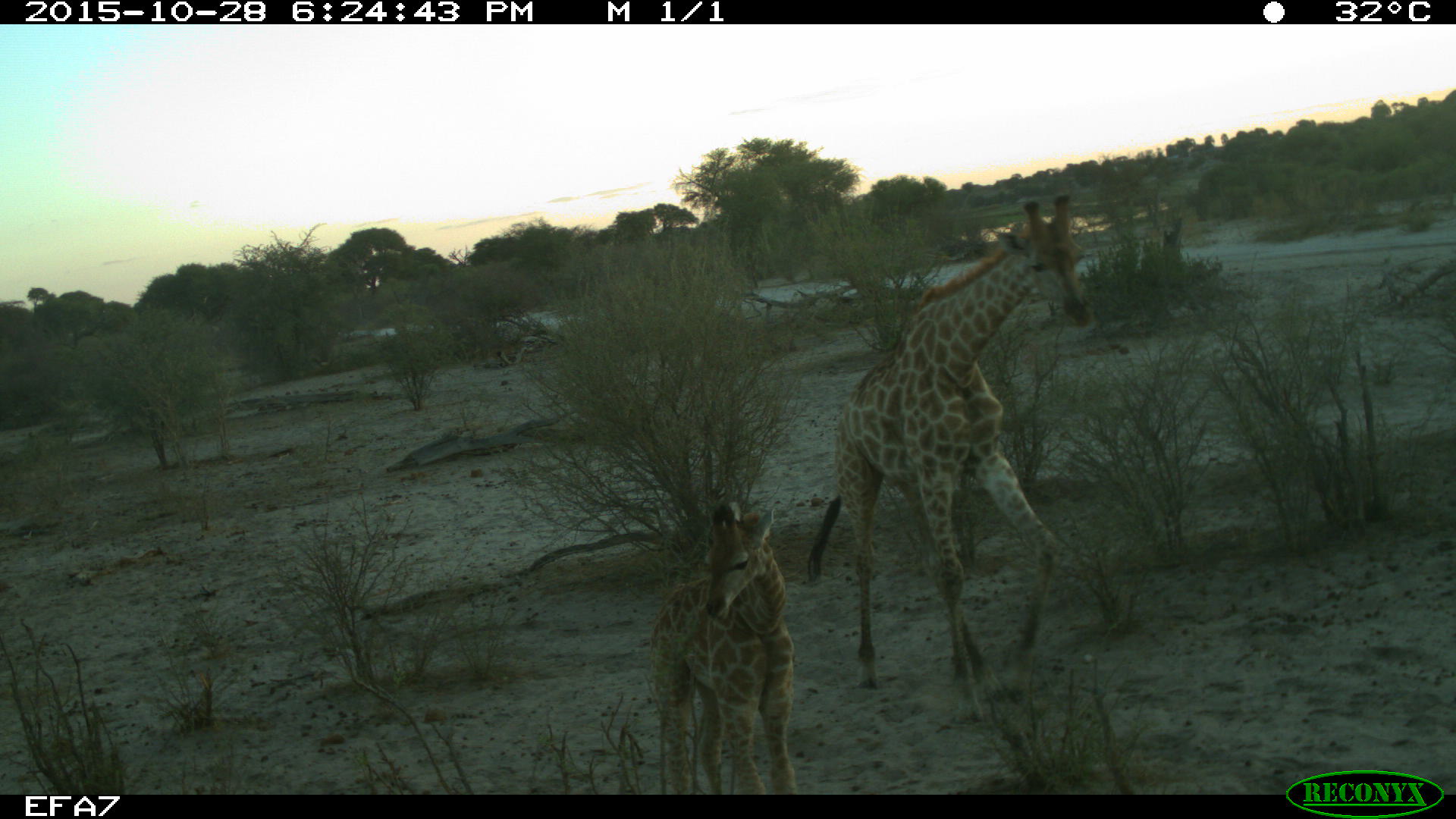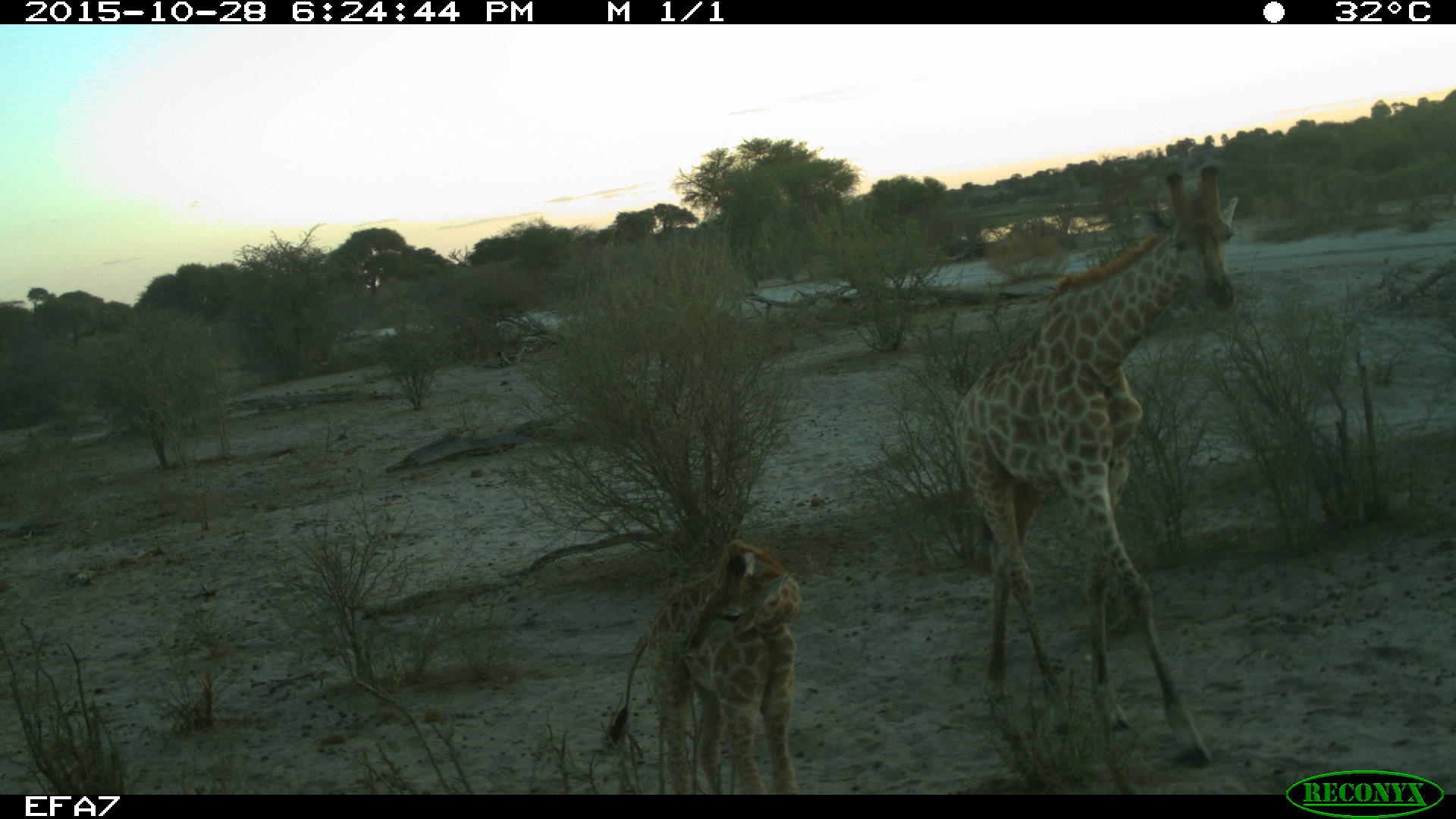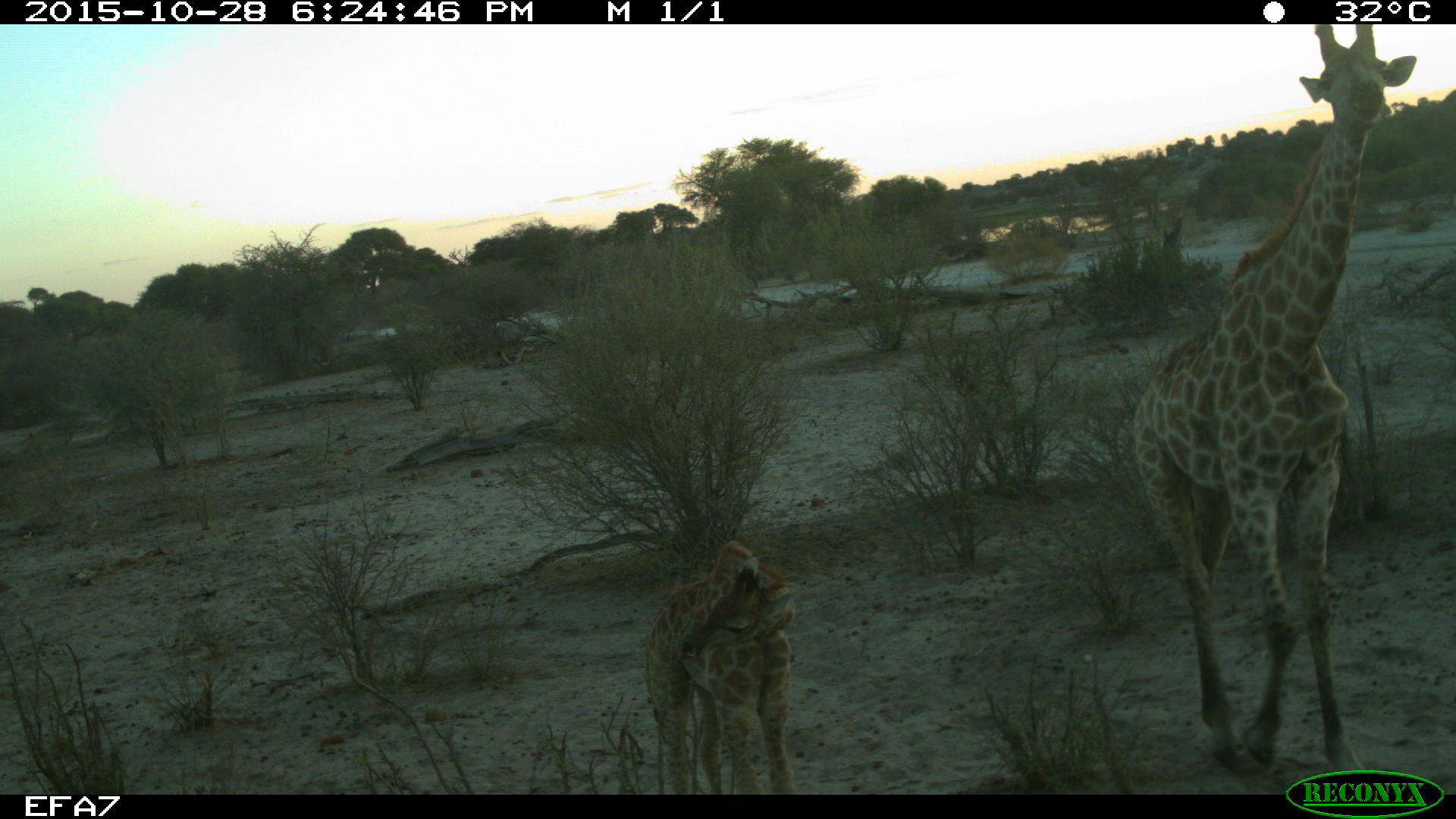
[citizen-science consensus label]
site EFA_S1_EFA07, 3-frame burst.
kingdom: Animalia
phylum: Chordata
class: Mammalia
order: Artiodactyla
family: Giraffidae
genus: Giraffa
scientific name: Giraffa camelopardalis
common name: giraffe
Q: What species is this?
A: Giraffe (Giraffa camelopardalis).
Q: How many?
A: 2.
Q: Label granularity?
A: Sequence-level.